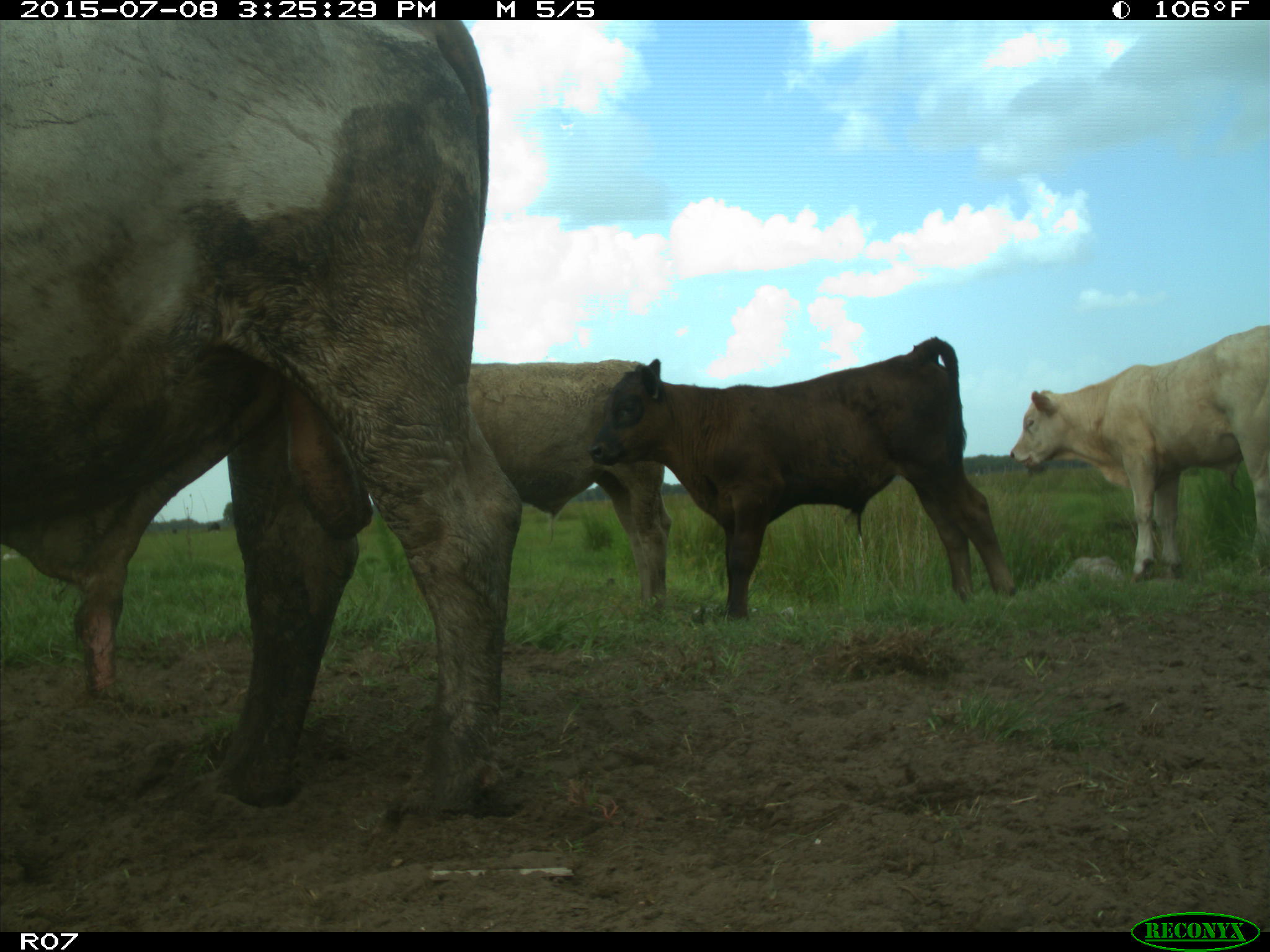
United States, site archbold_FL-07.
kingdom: Animalia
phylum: Chordata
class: Mammalia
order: Artiodactyla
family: Bovidae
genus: Bos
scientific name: Bos taurus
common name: domestic cow